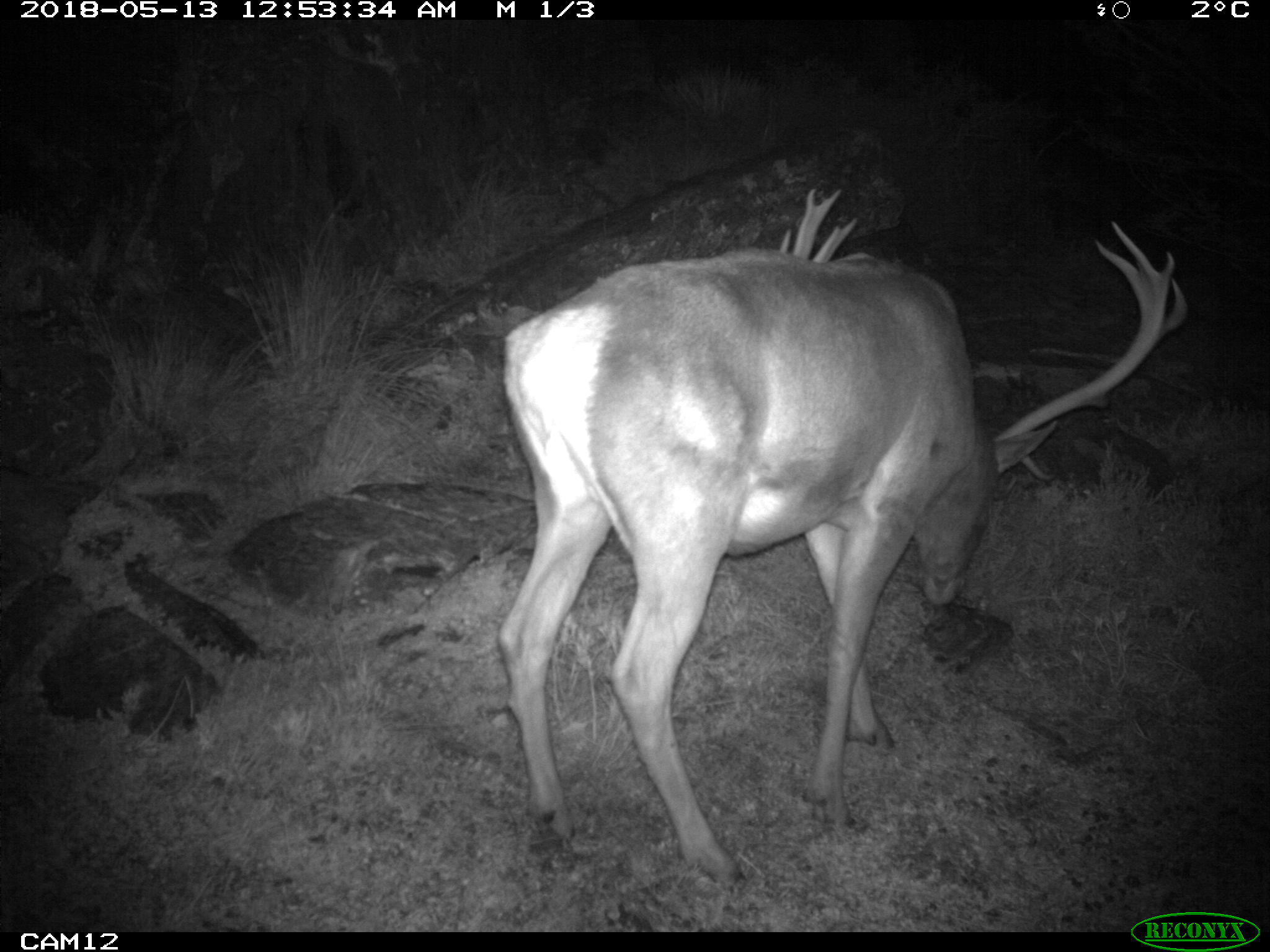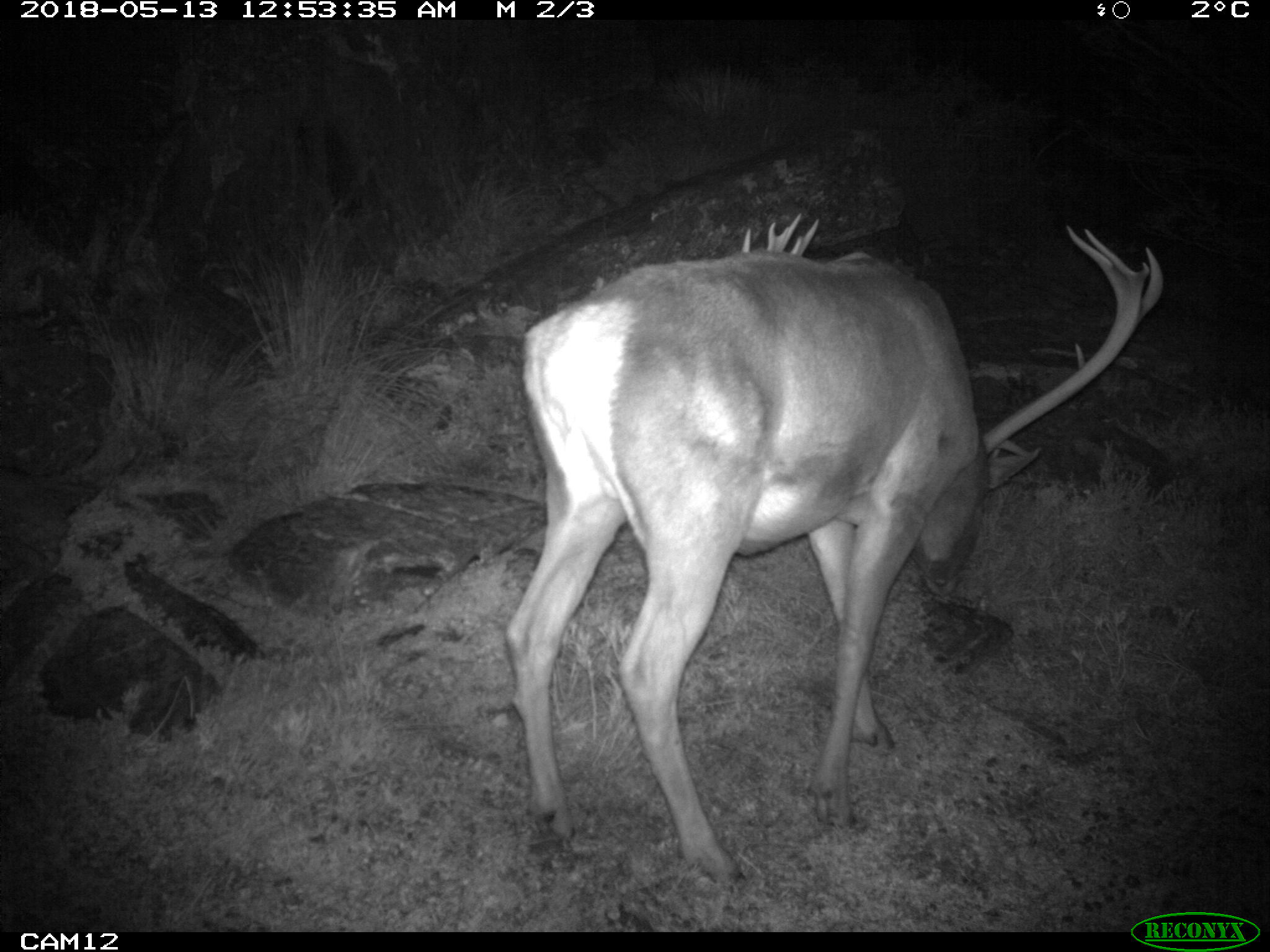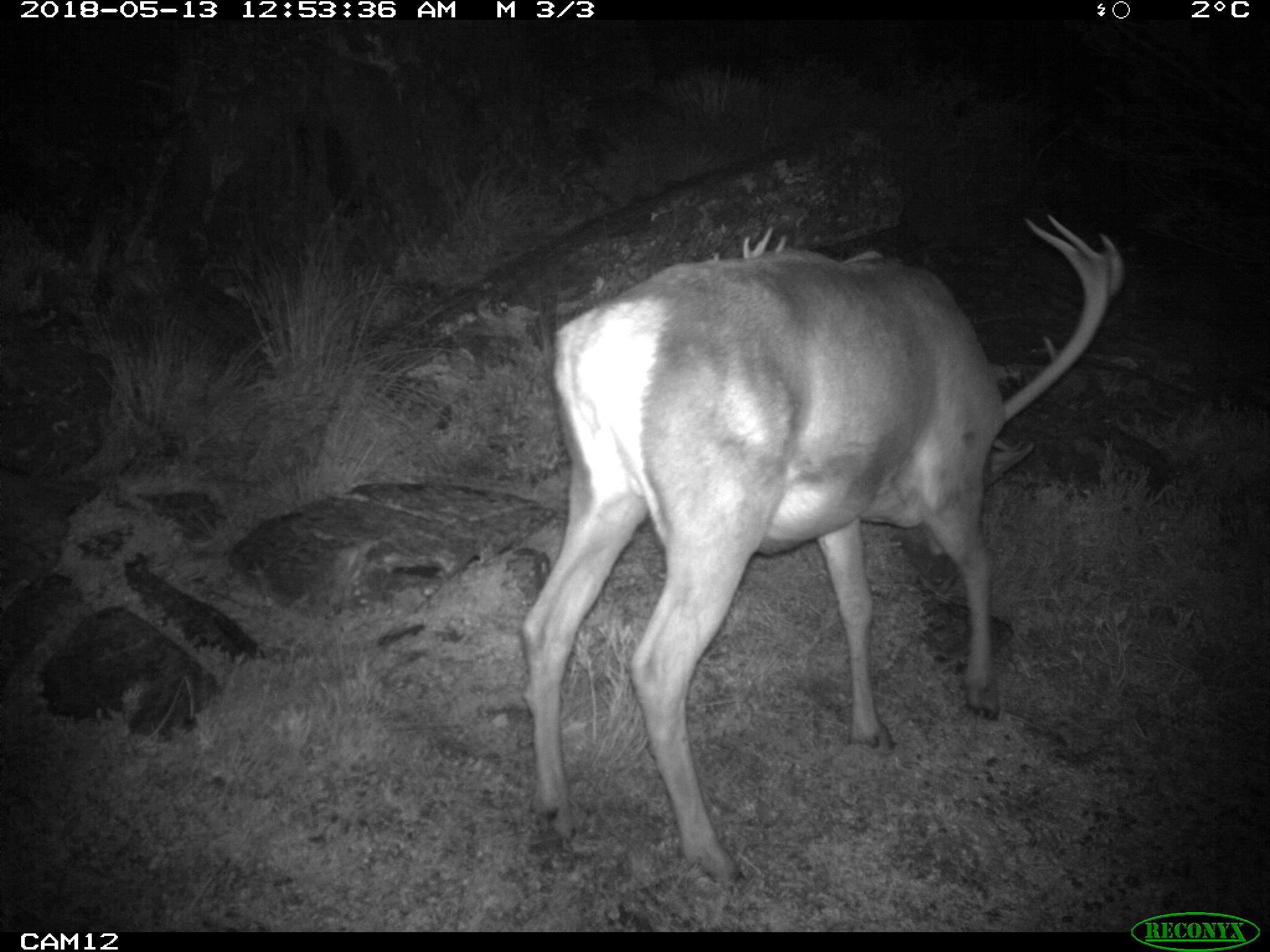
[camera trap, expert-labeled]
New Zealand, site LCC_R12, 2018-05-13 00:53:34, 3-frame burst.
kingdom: Animalia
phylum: Chordata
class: Mammalia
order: Artiodactyla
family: Cervidae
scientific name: Cervidae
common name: deer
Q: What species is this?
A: Deer (Cervidae).